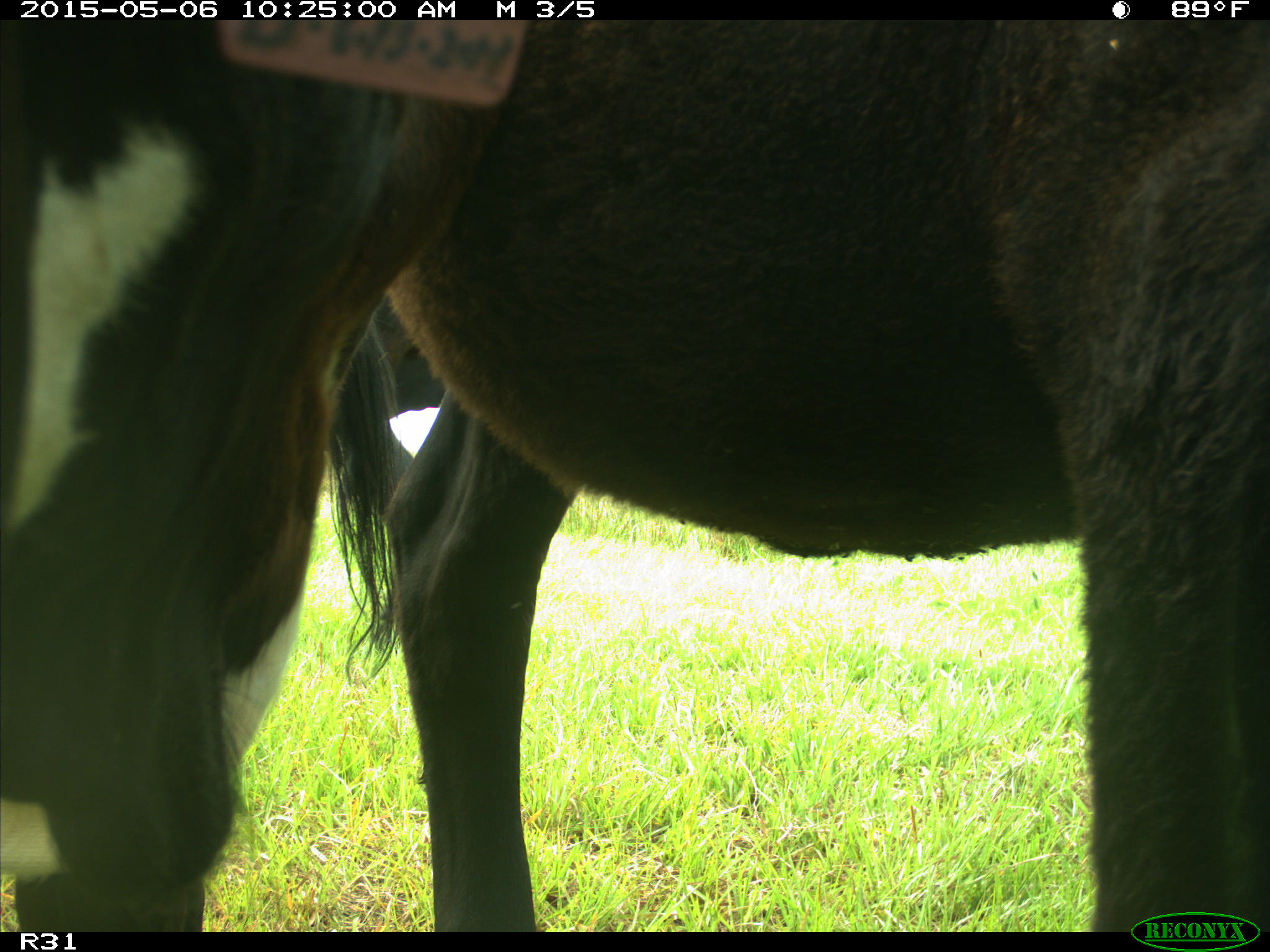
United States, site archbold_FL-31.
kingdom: Animalia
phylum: Chordata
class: Mammalia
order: Artiodactyla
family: Bovidae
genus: Bos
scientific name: Bos taurus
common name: domestic cow